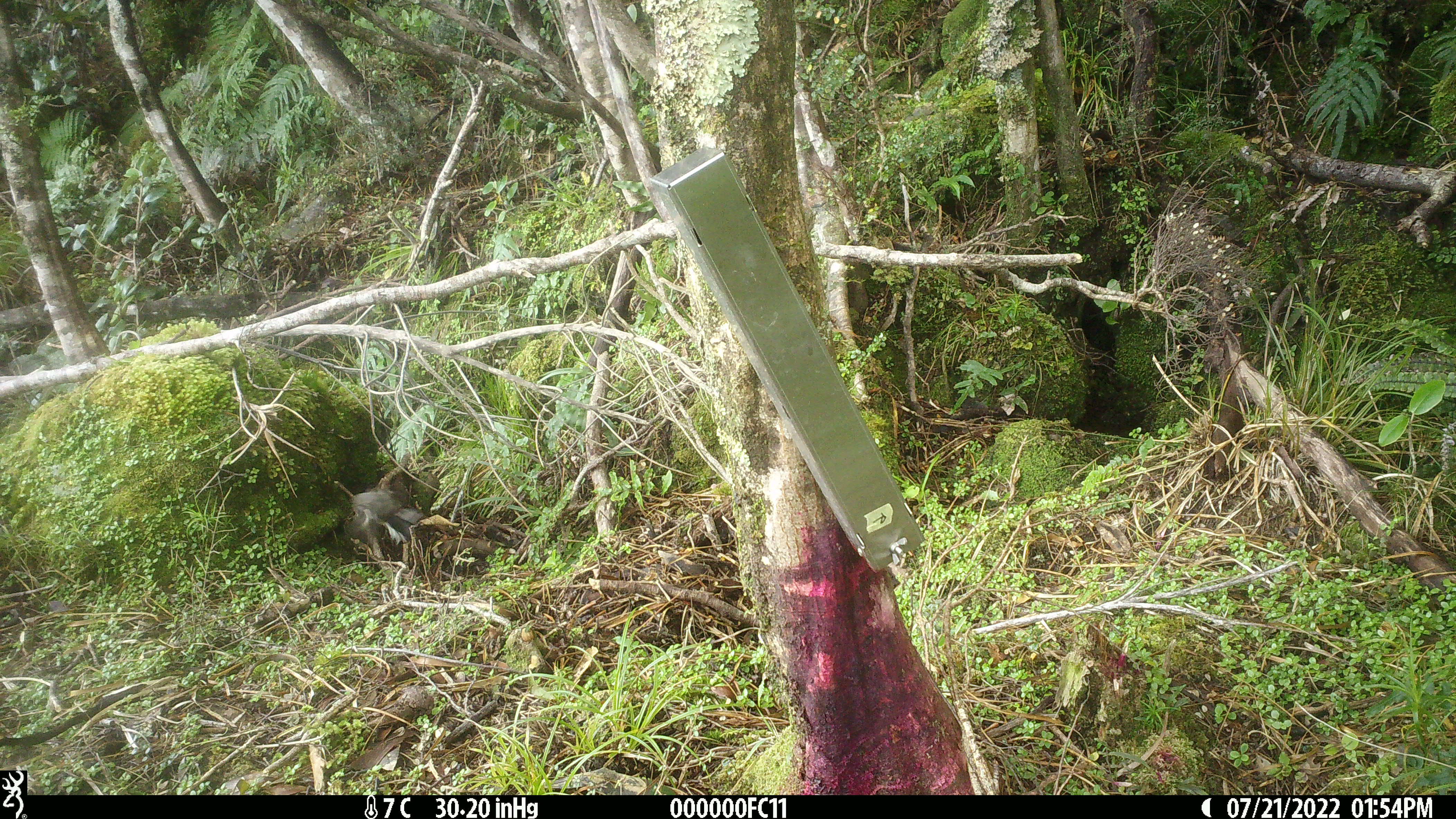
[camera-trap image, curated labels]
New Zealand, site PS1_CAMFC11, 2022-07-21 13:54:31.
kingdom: Animalia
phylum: Chordata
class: Aves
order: Passeriformes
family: Petroicidae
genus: Petroica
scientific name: Petroica macrocephala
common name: tomtit